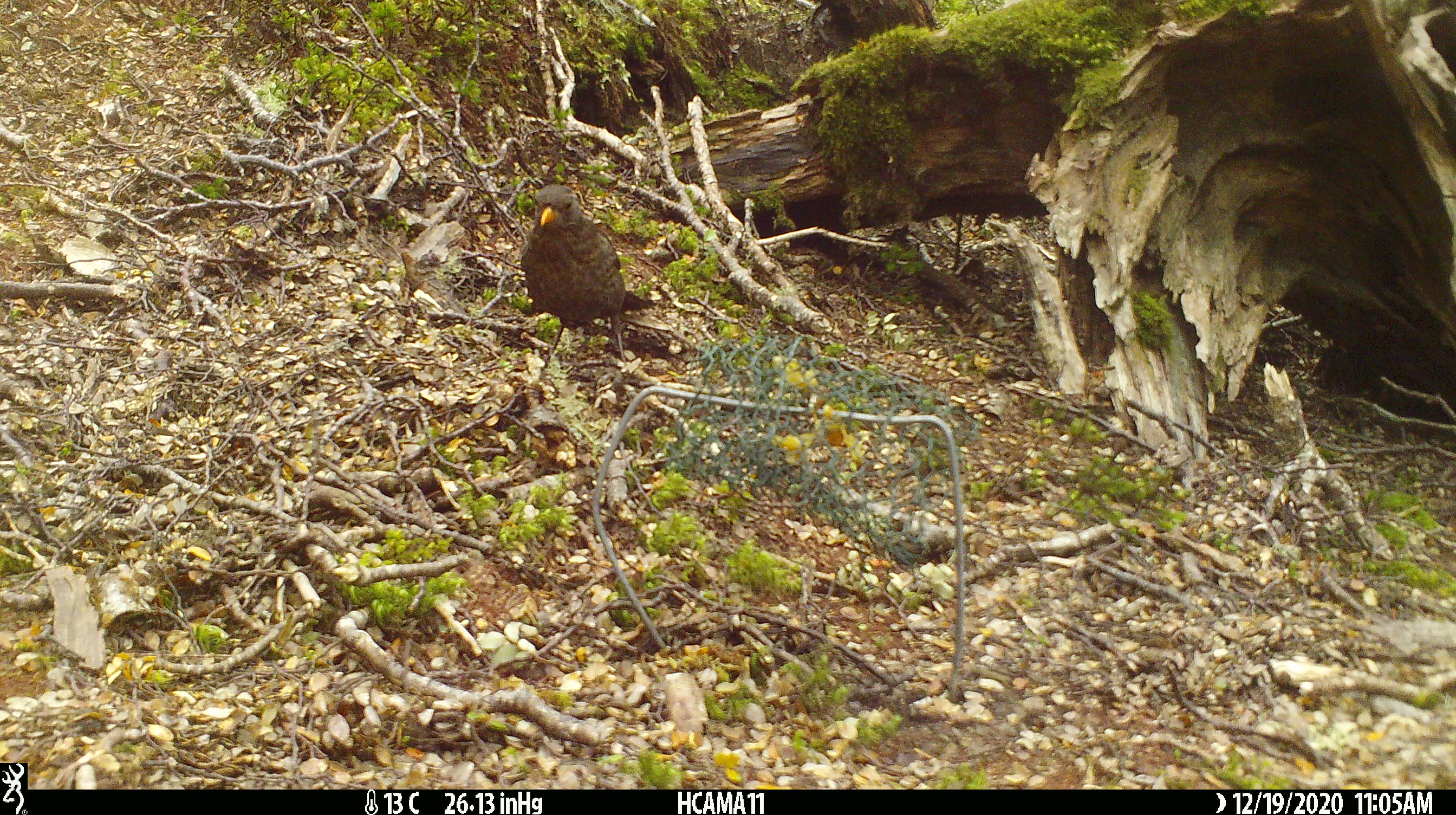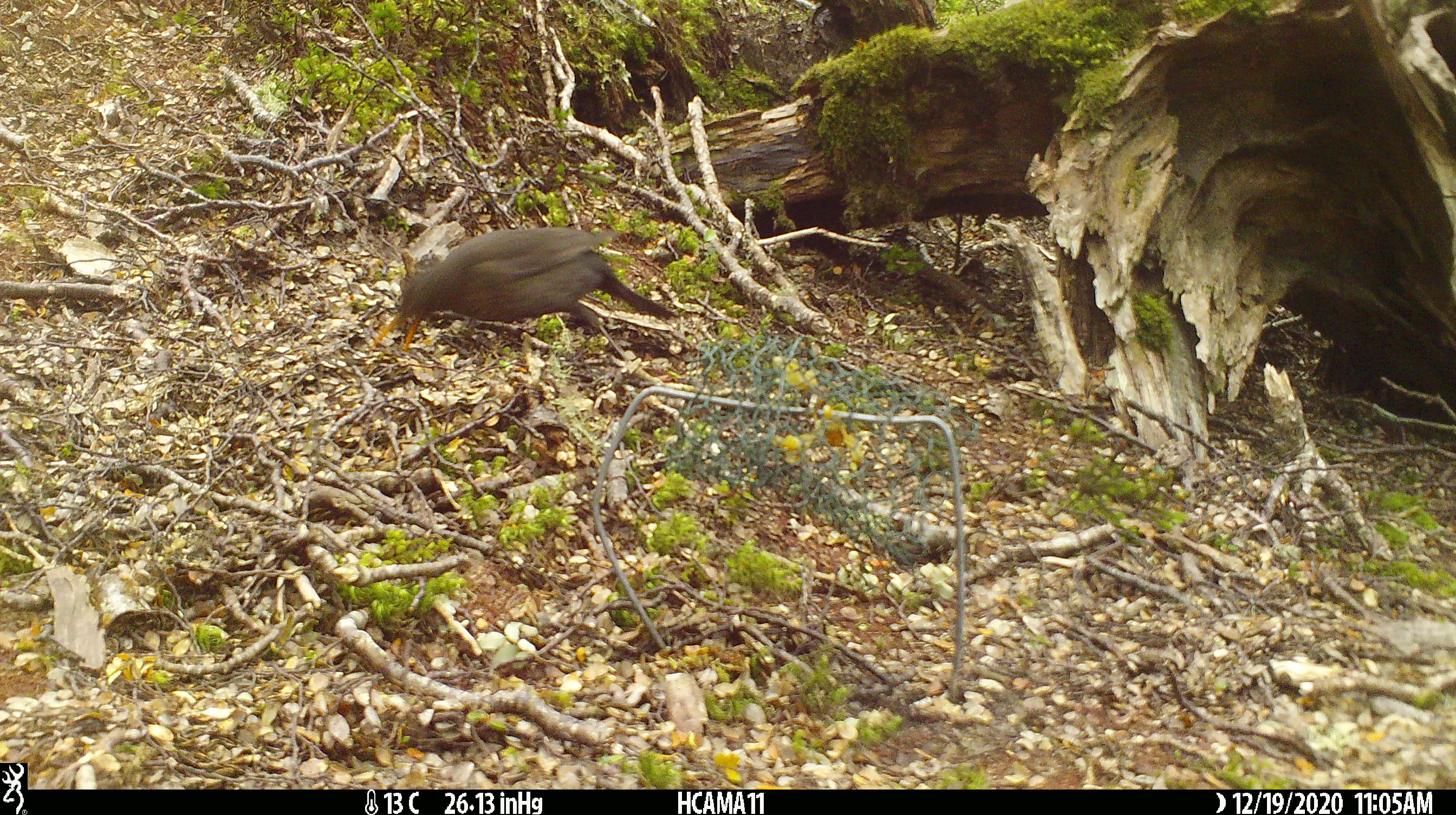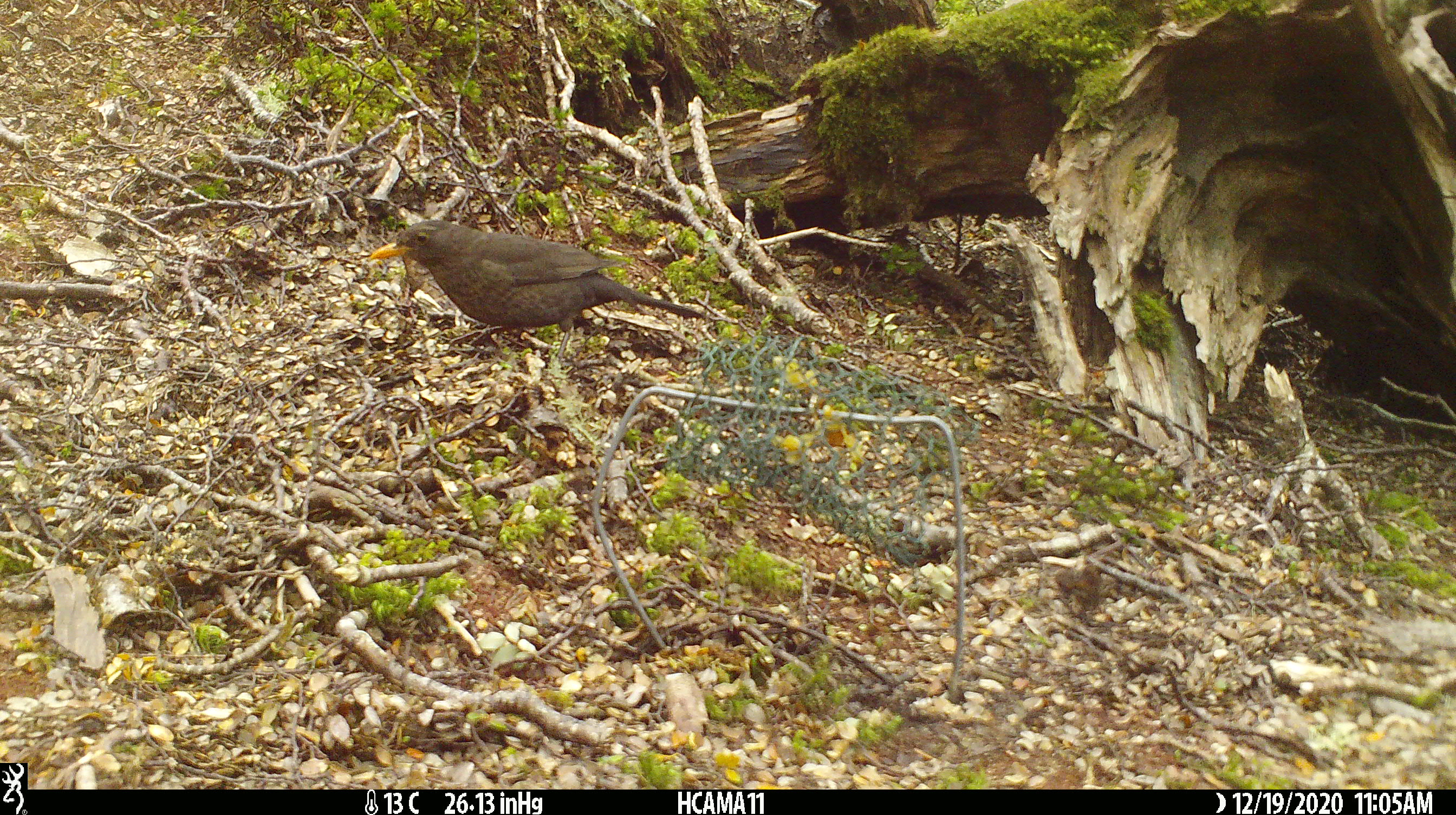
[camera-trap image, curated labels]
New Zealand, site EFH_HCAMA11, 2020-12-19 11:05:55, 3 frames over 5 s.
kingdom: Animalia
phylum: Chordata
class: Aves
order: Passeriformes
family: Turdidae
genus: Turdus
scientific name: Turdus merula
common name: eurasian blackbird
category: blackbird